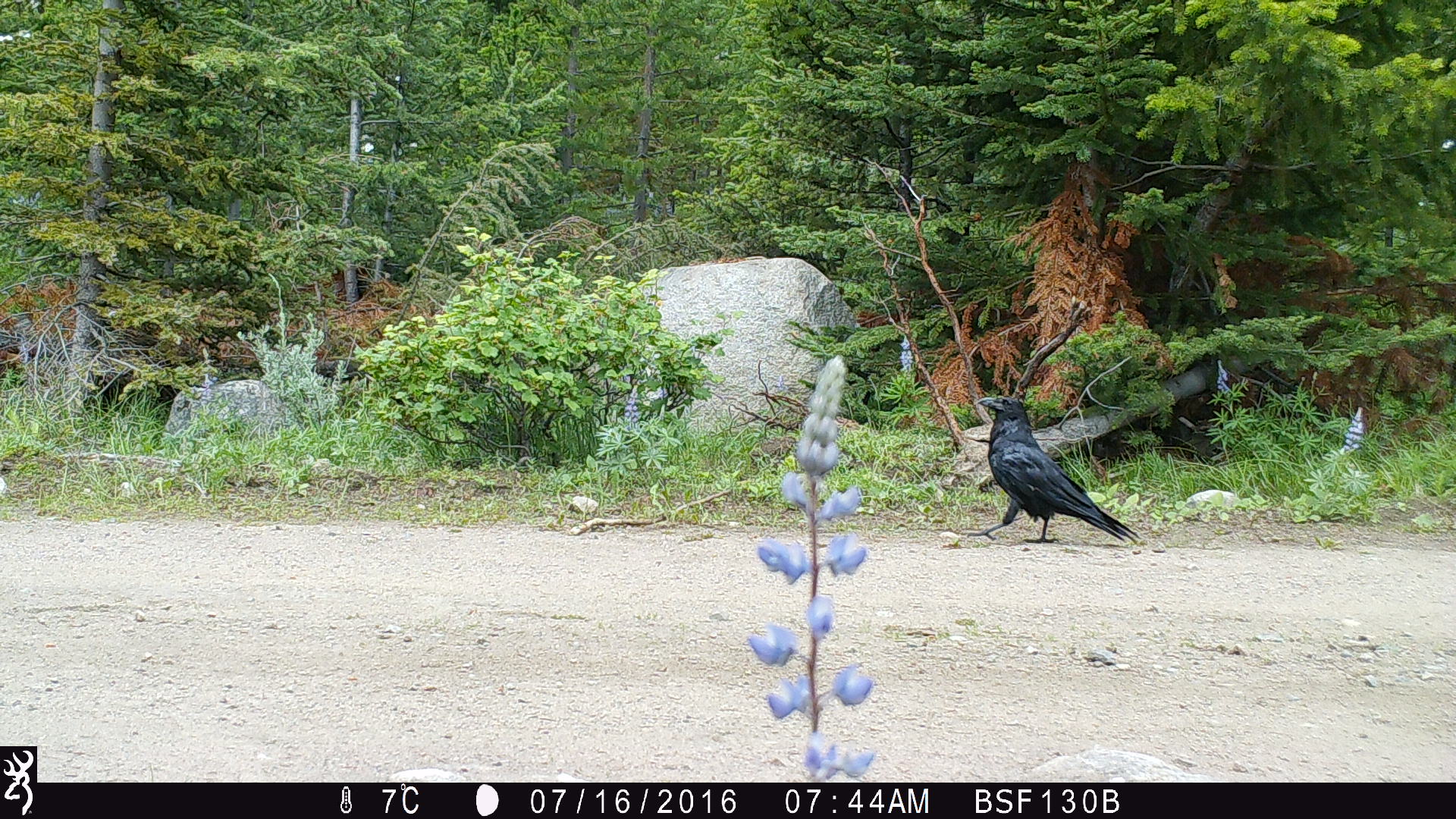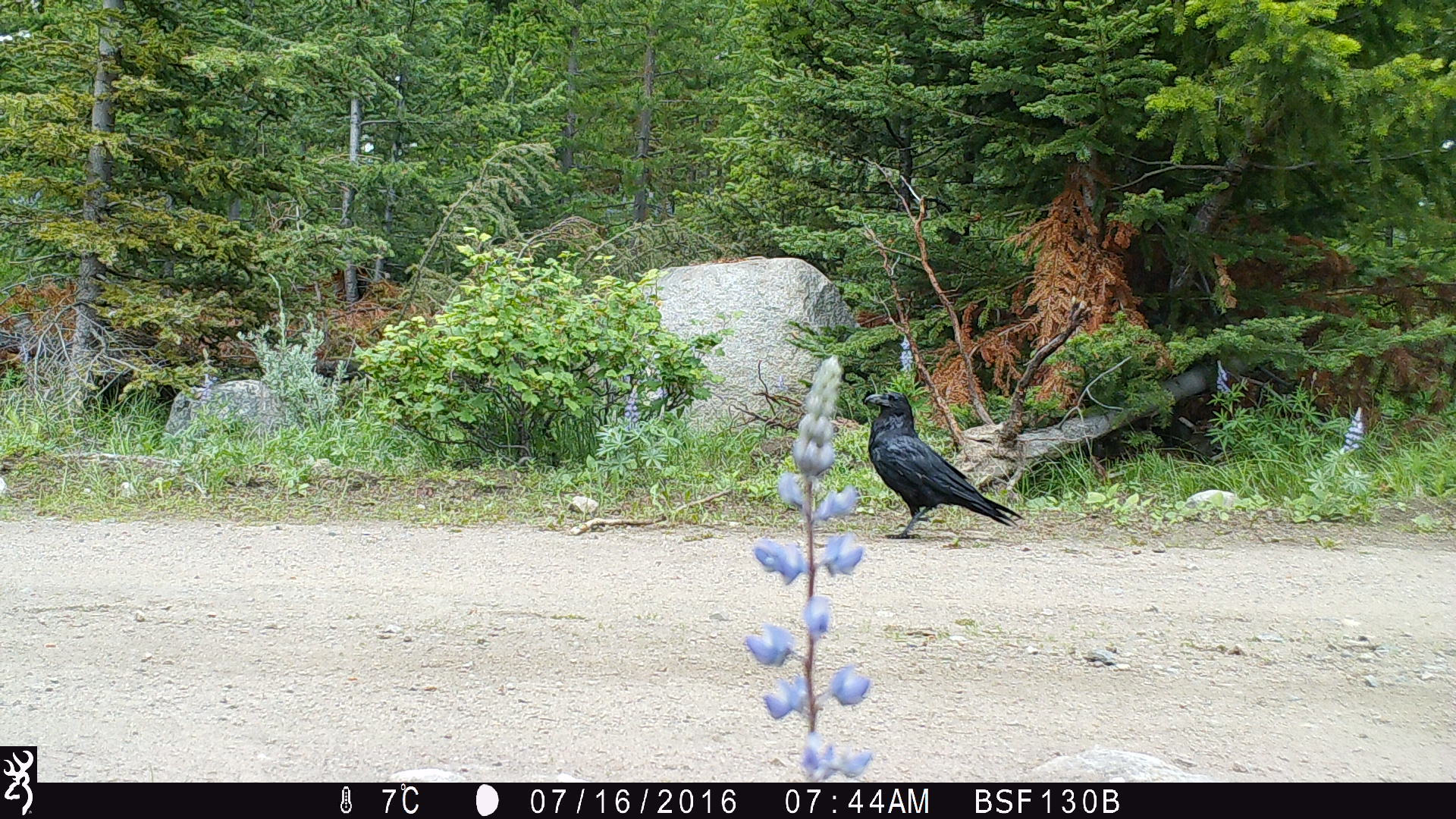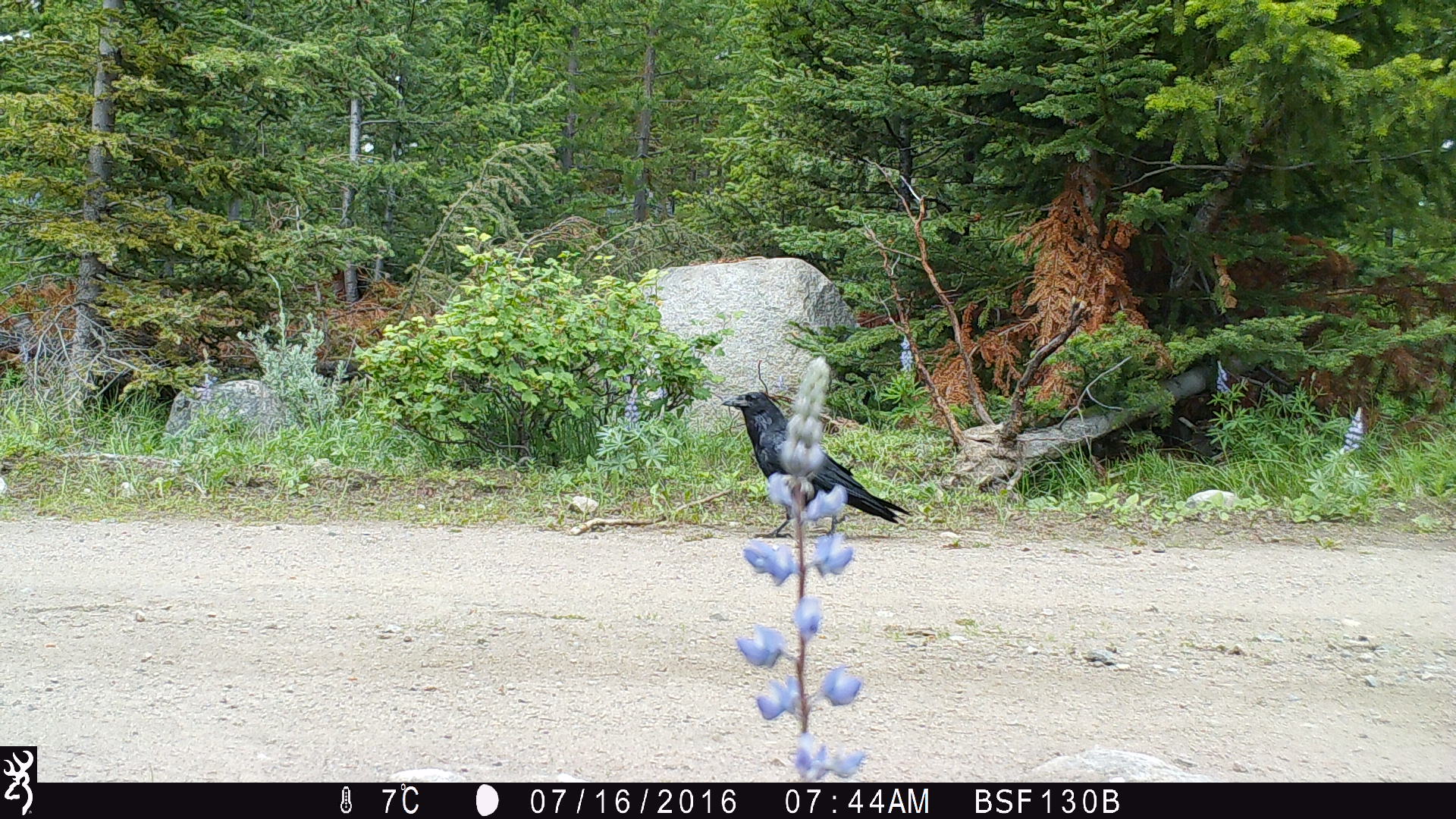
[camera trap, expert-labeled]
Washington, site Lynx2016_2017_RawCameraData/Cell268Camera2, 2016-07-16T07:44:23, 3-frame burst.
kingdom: Animalia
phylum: Chordata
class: Aves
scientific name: Aves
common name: birds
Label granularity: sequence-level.